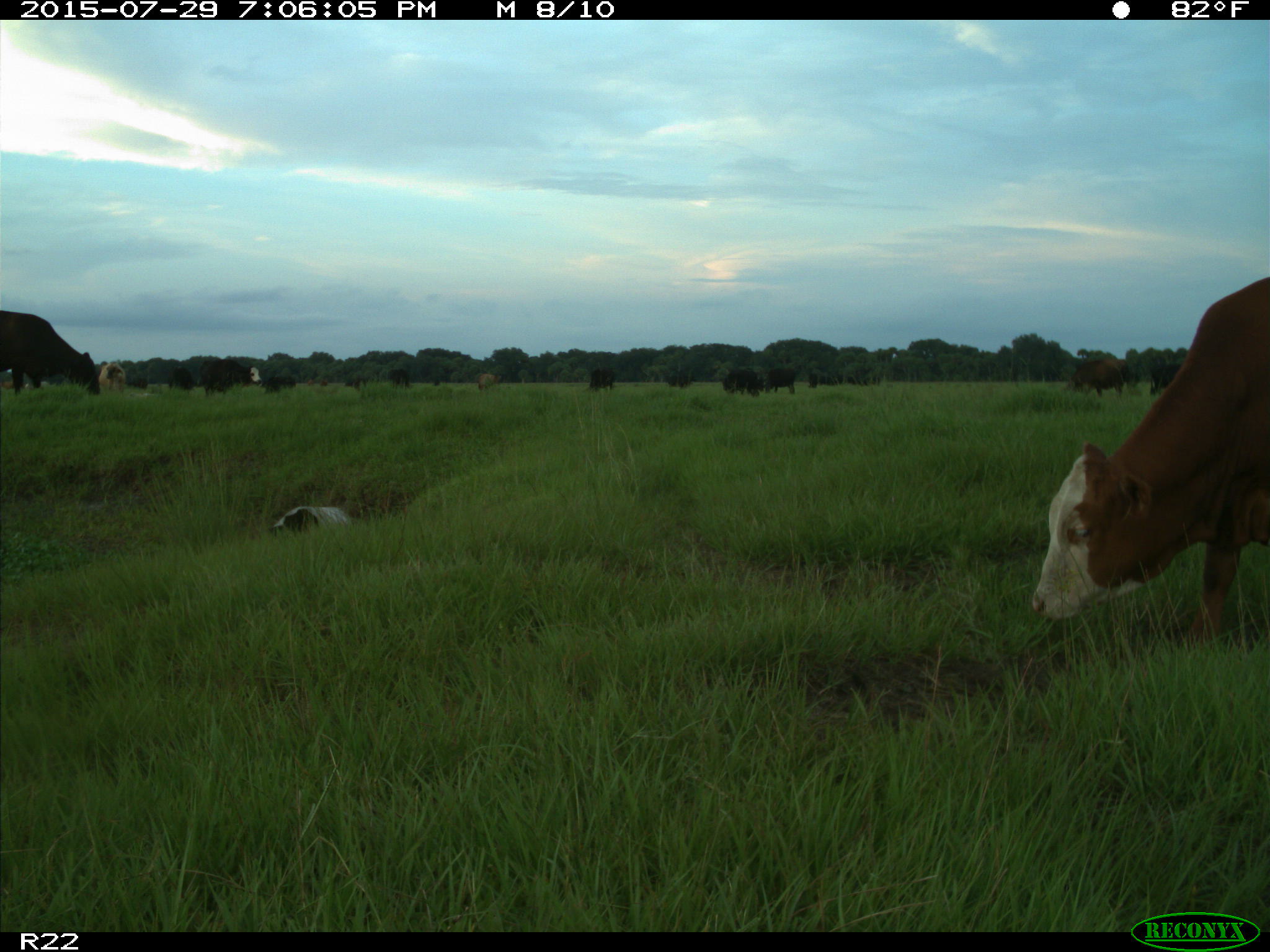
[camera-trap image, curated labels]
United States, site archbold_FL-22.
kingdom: Animalia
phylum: Chordata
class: Mammalia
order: Artiodactyla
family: Bovidae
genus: Bos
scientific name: Bos taurus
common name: domestic cow